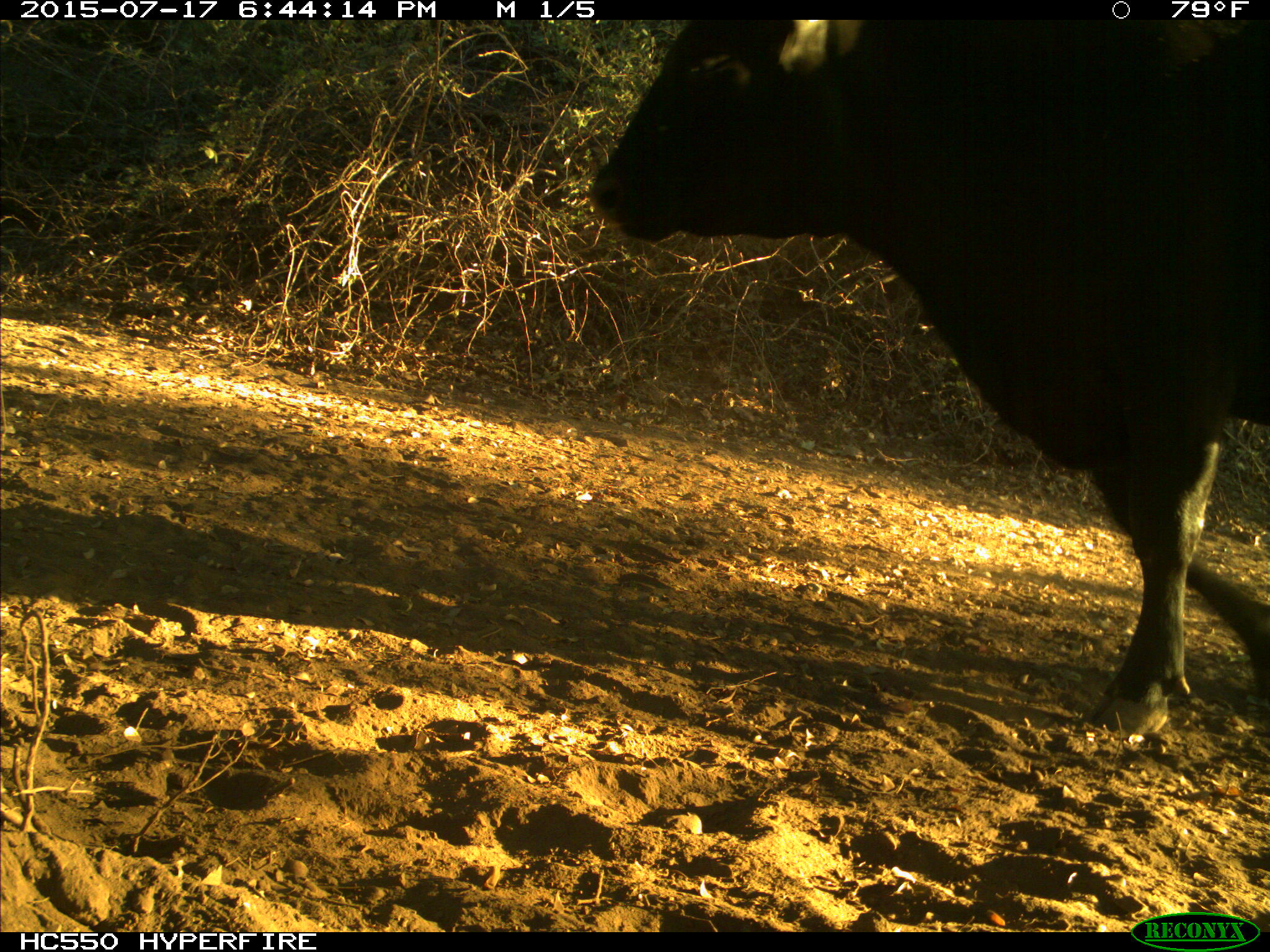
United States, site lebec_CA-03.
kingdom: Animalia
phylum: Chordata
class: Mammalia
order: Artiodactyla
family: Bovidae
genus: Bos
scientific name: Bos taurus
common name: domestic cow